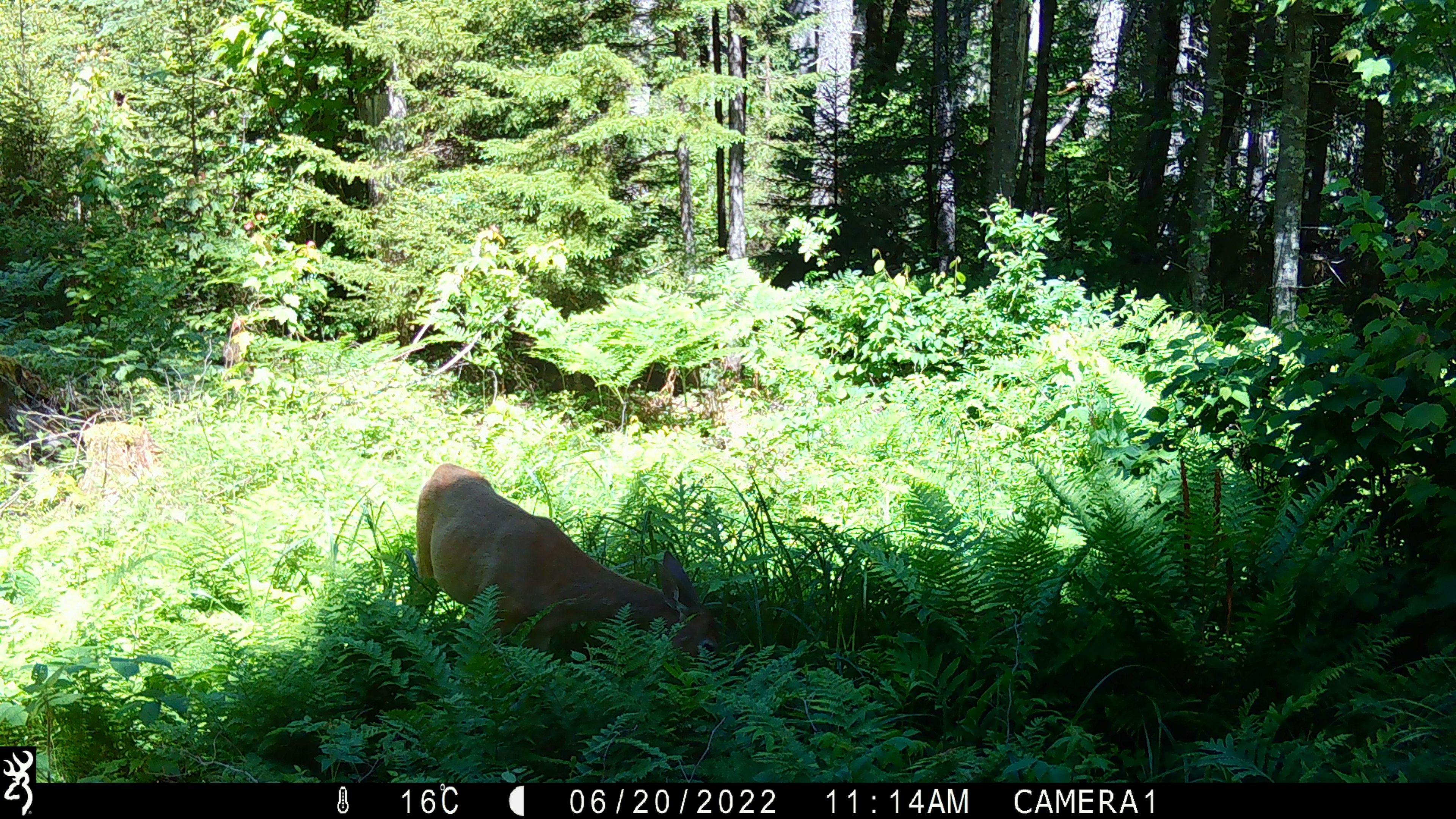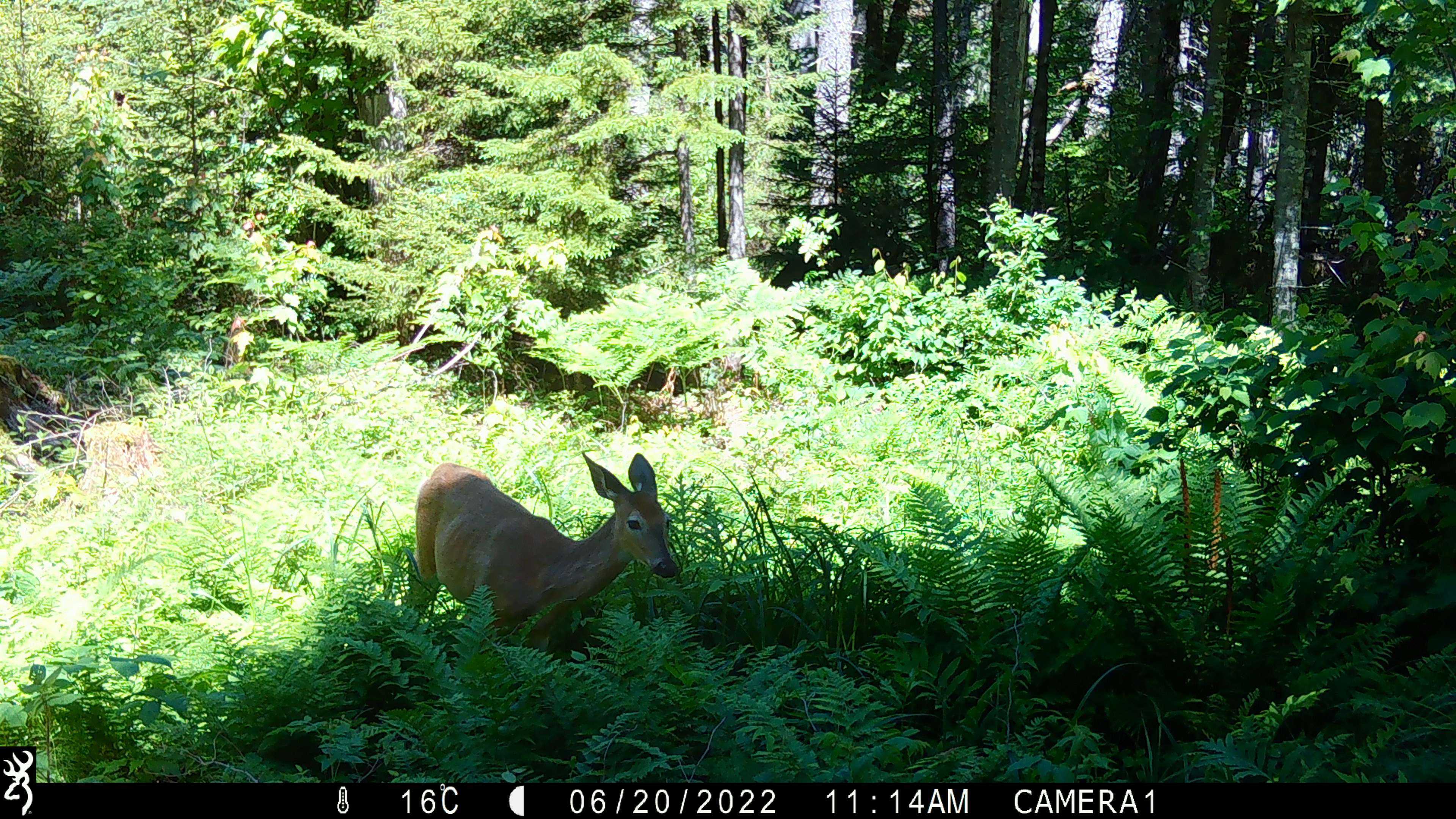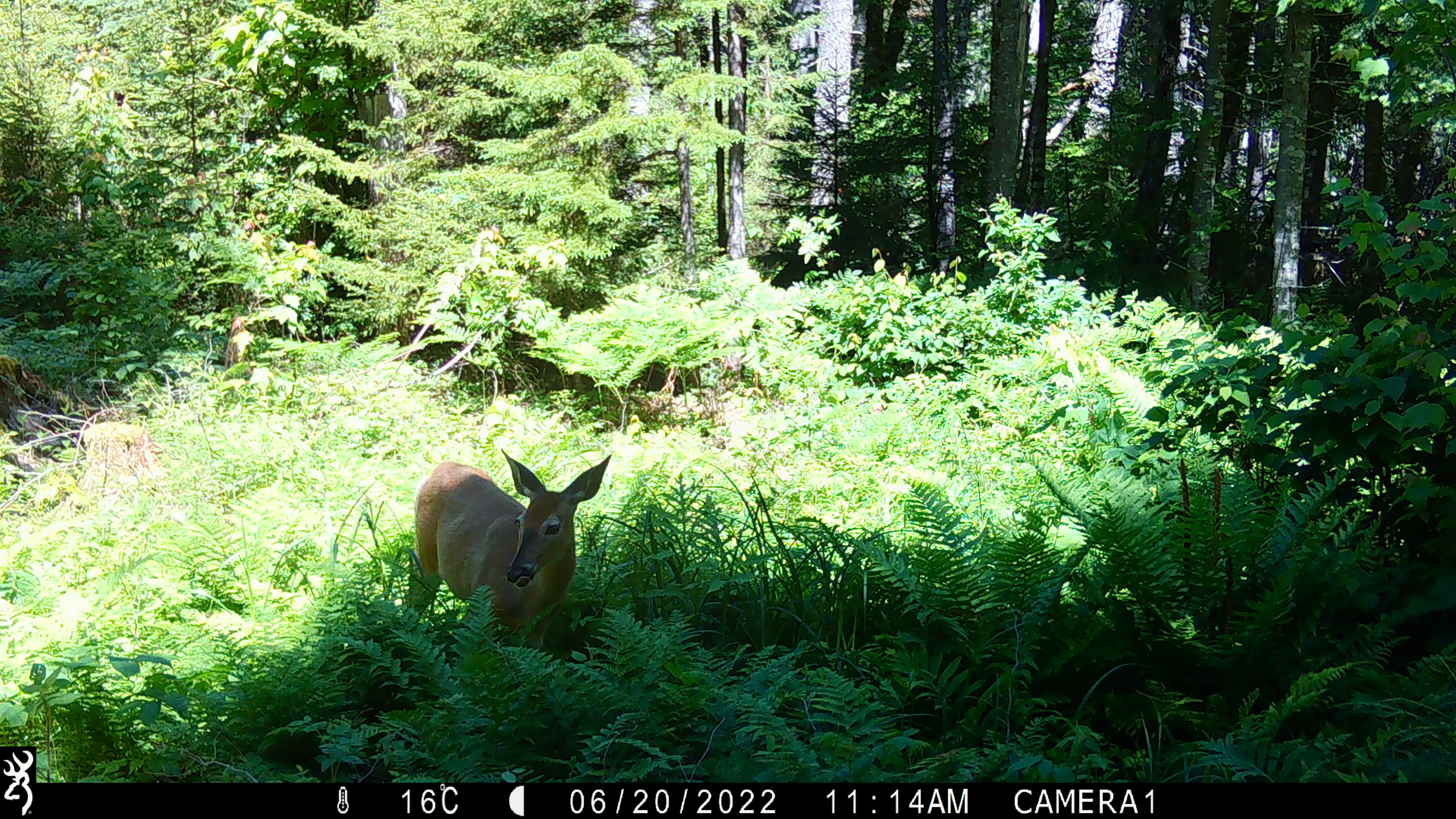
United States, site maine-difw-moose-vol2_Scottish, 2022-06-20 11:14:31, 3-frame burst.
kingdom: Animalia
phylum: Chordata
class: Mammalia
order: Artiodactyla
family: Cervidae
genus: Odocoileus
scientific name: Odocoileus virginianus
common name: white-tailed deer